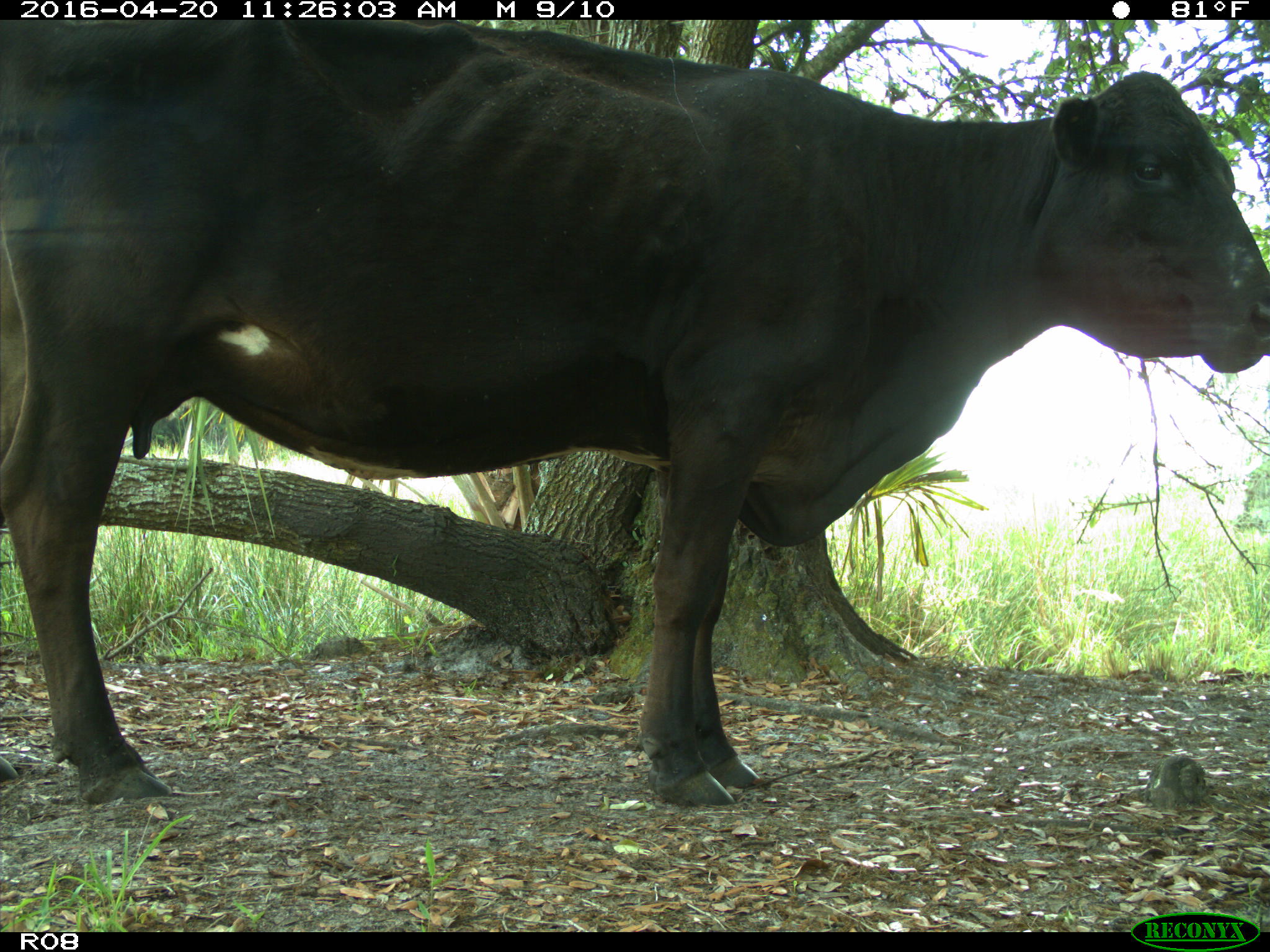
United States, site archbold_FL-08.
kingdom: Animalia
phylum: Chordata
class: Mammalia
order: Artiodactyla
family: Bovidae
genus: Bos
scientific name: Bos taurus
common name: domestic cow